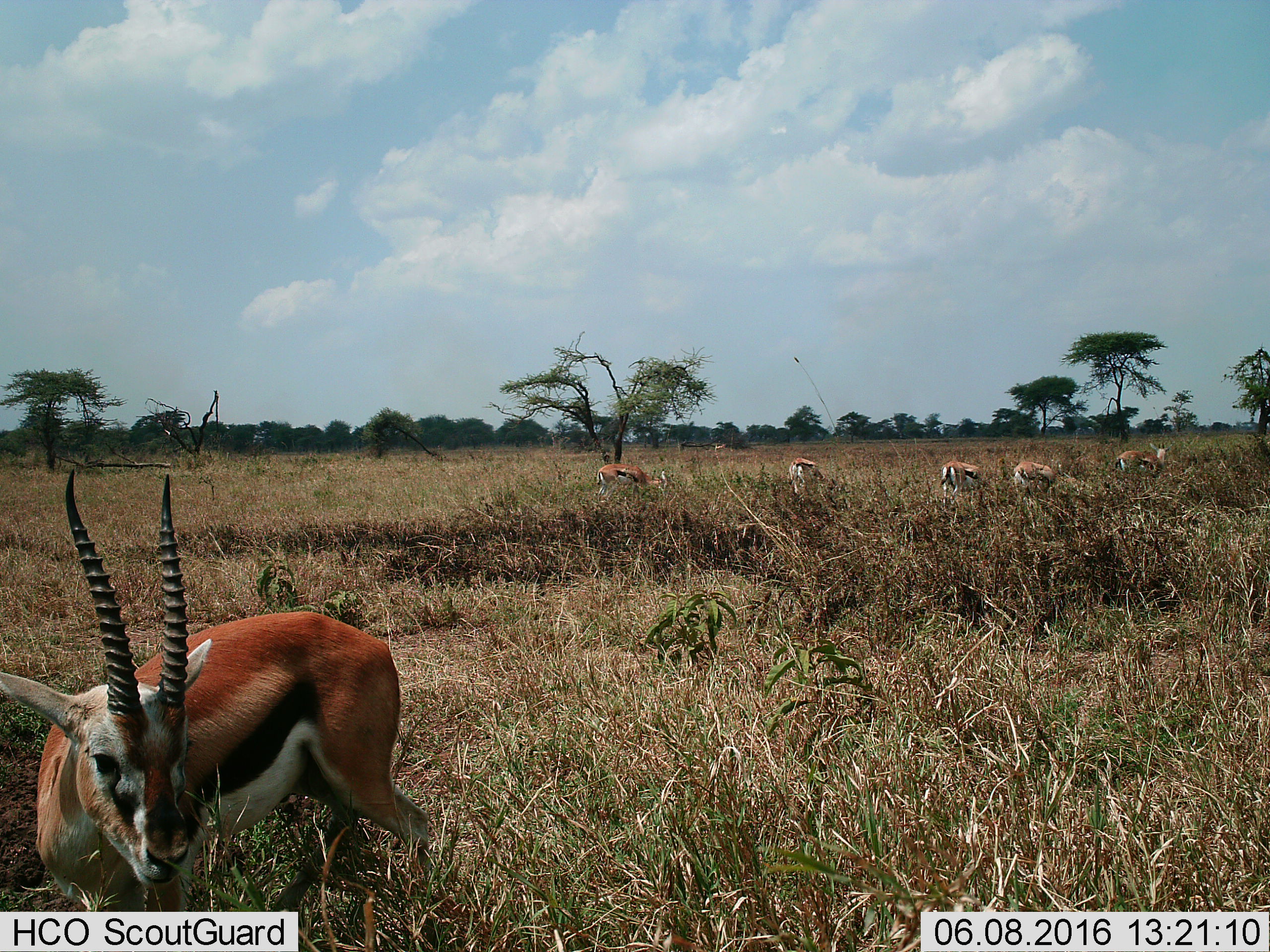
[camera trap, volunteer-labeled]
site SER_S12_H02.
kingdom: Animalia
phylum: Chordata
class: Mammalia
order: Artiodactyla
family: Bovidae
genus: Eudorcas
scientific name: Eudorcas thomsonii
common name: thomson's gazelle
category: gazellethomsons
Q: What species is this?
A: Gazellethomsons (thomson's gazelle) (Eudorcas thomsonii).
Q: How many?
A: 6.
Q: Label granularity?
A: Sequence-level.